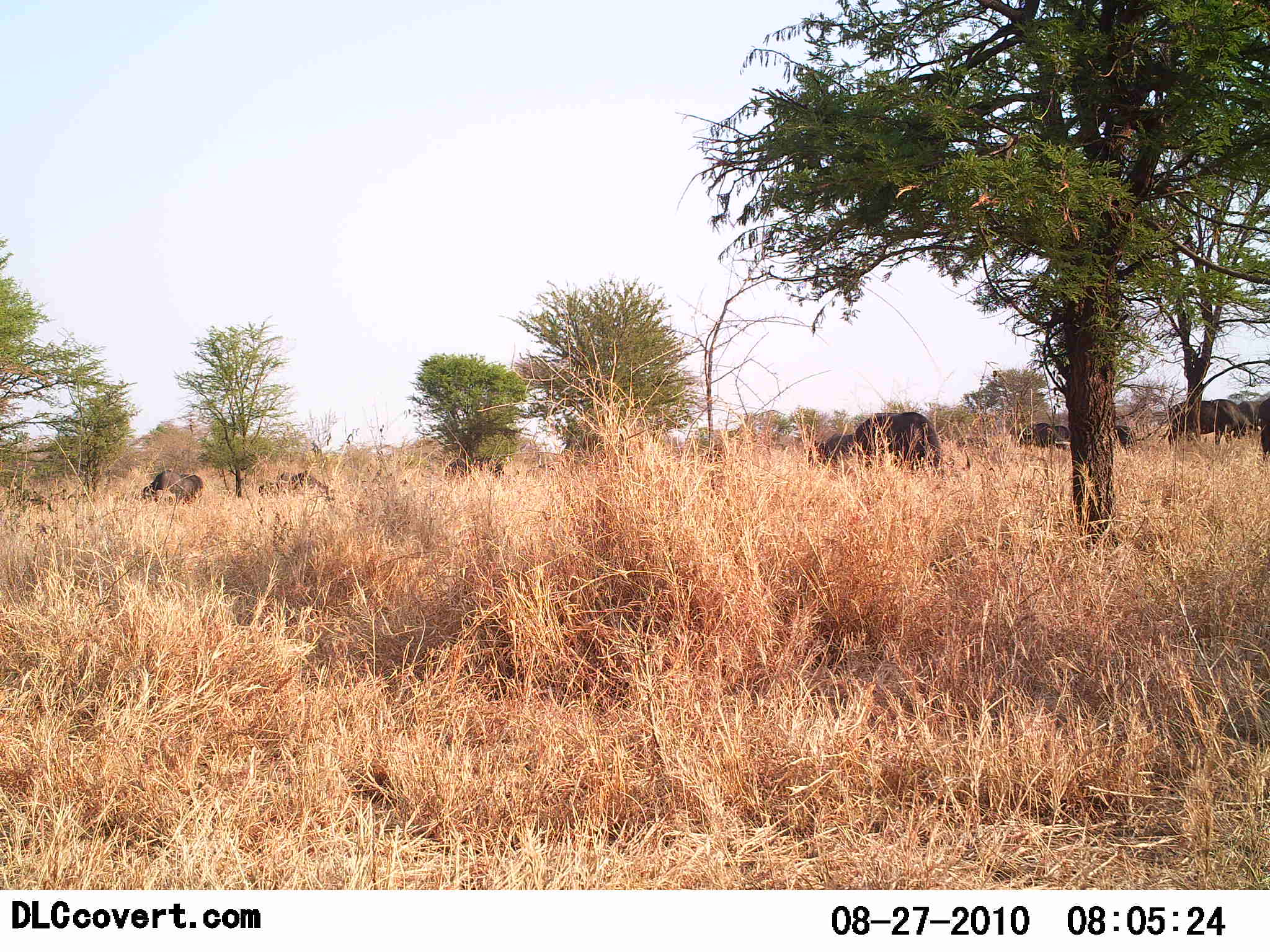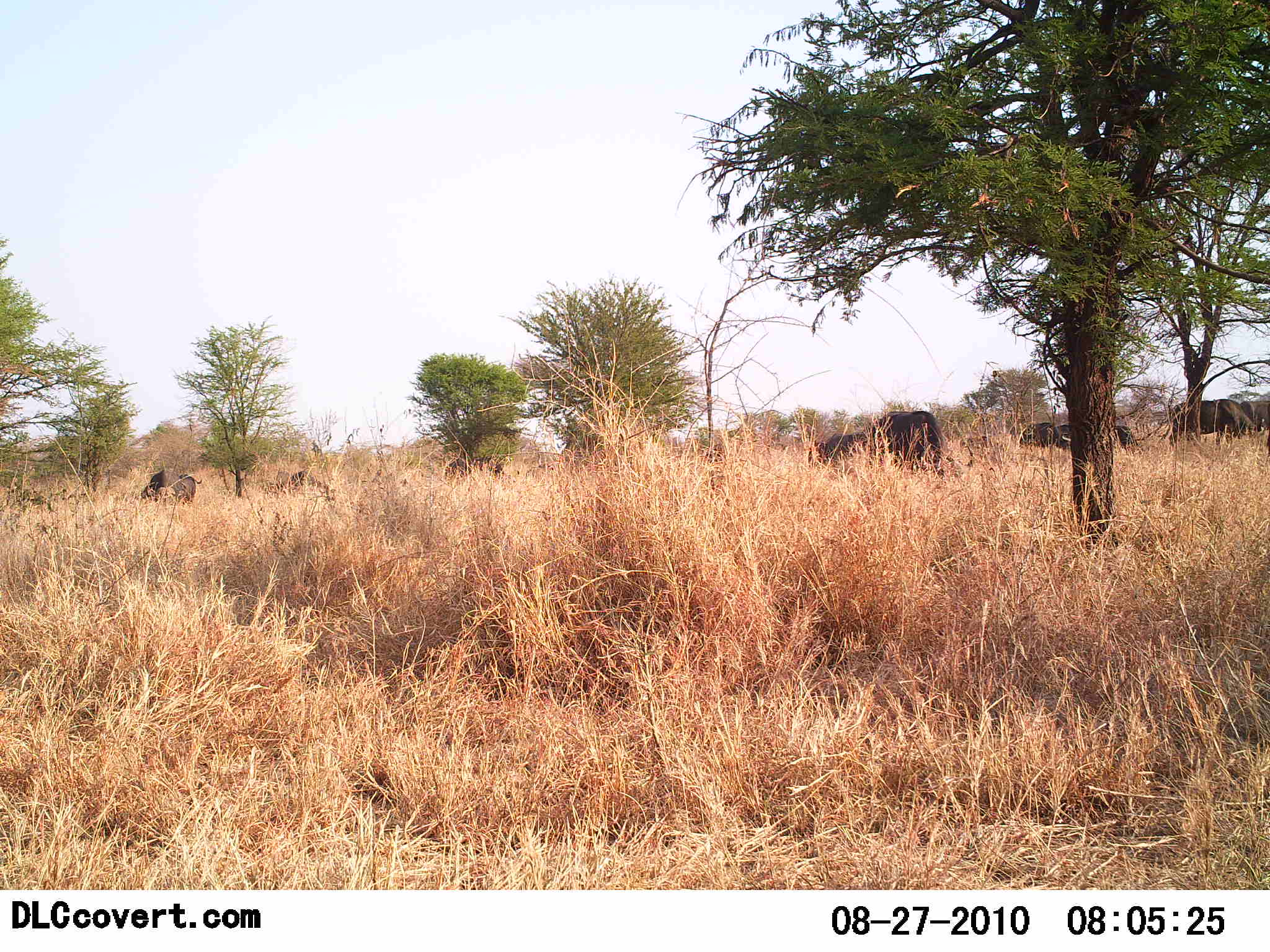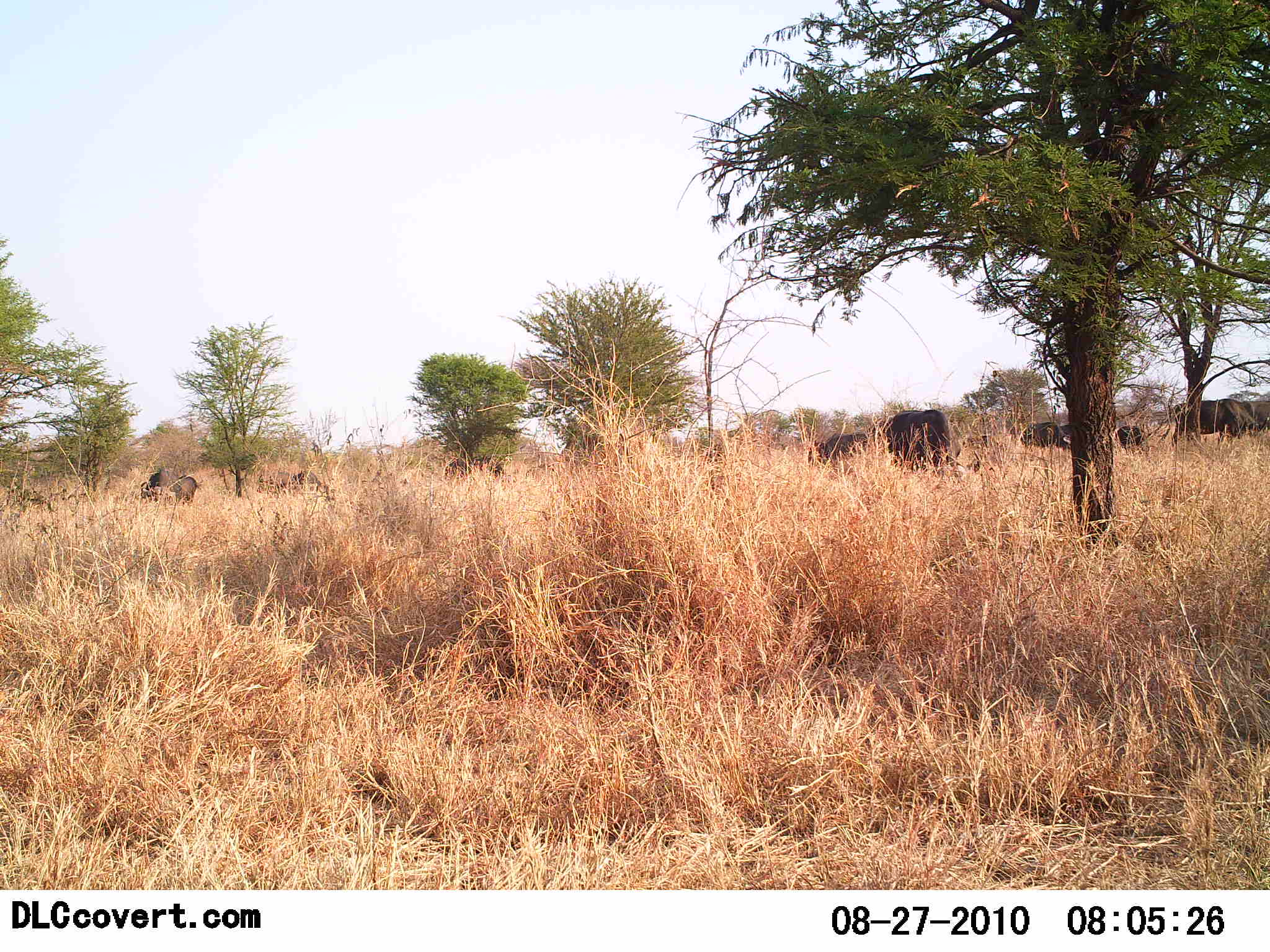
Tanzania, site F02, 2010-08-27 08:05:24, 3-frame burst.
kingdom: Animalia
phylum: Chordata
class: Mammalia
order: Artiodactyla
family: Bovidae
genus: Connochaetes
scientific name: Connochaetes taurinus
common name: blue wildebeest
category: wildebeest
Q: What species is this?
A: Wildebeest (blue wildebeest) (Connochaetes taurinus).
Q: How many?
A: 8.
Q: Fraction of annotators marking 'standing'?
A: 27%.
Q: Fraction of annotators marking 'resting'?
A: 0%.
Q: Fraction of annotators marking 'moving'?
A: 13%.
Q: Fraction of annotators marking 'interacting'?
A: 0%.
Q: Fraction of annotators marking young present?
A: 0%.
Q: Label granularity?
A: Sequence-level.